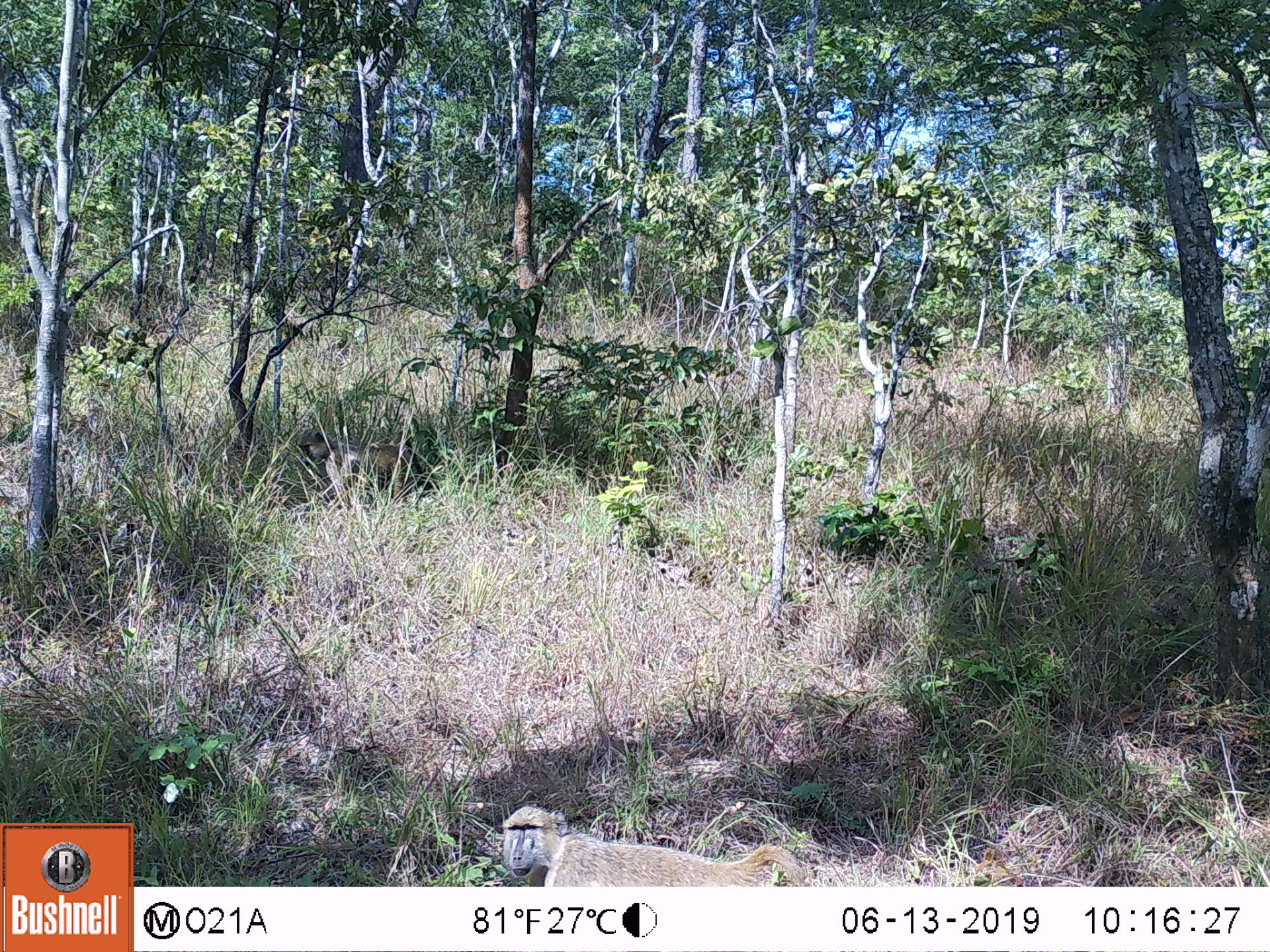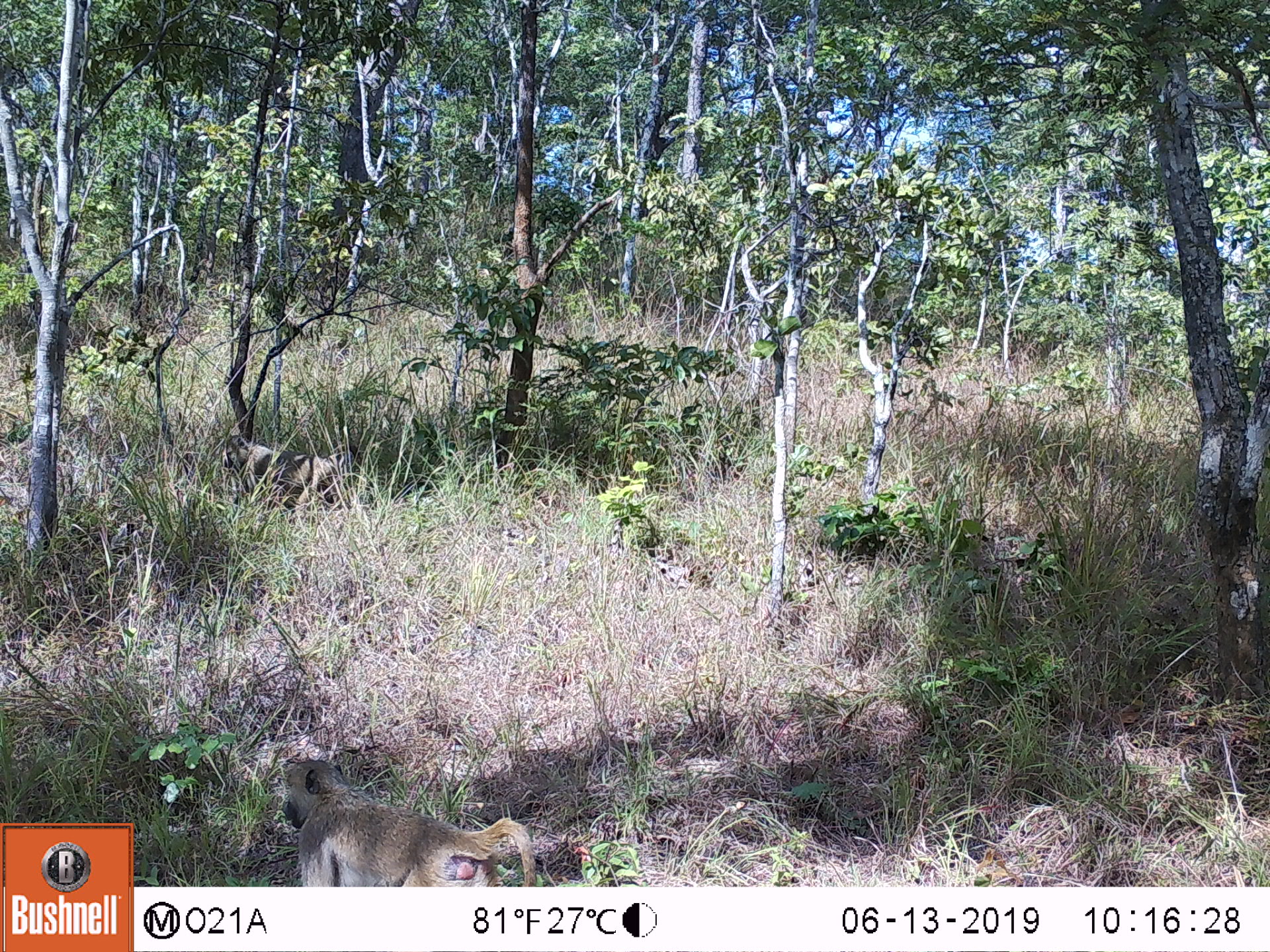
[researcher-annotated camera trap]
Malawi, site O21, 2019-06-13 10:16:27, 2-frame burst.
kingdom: Animalia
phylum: Chordata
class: Mammalia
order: Primates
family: Cercopithecidae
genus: Papio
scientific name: Papio cynocephalus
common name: yellow baboon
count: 2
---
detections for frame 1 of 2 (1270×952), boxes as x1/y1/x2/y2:
yellow baboon: 489/799/818/884; 290/424/429/514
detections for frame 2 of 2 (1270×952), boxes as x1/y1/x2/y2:
yellow baboon: 268/752/544/885; 216/431/371/520